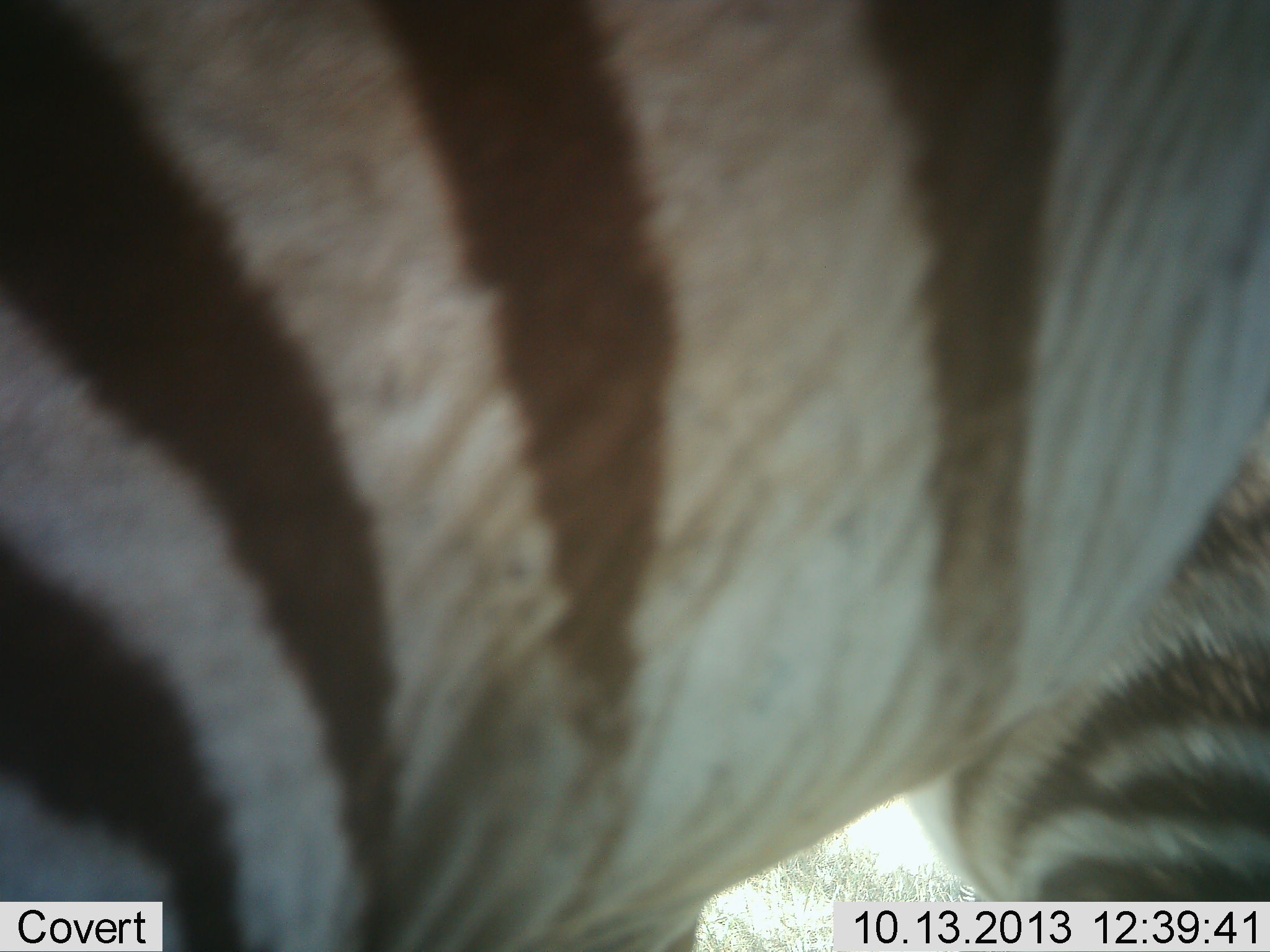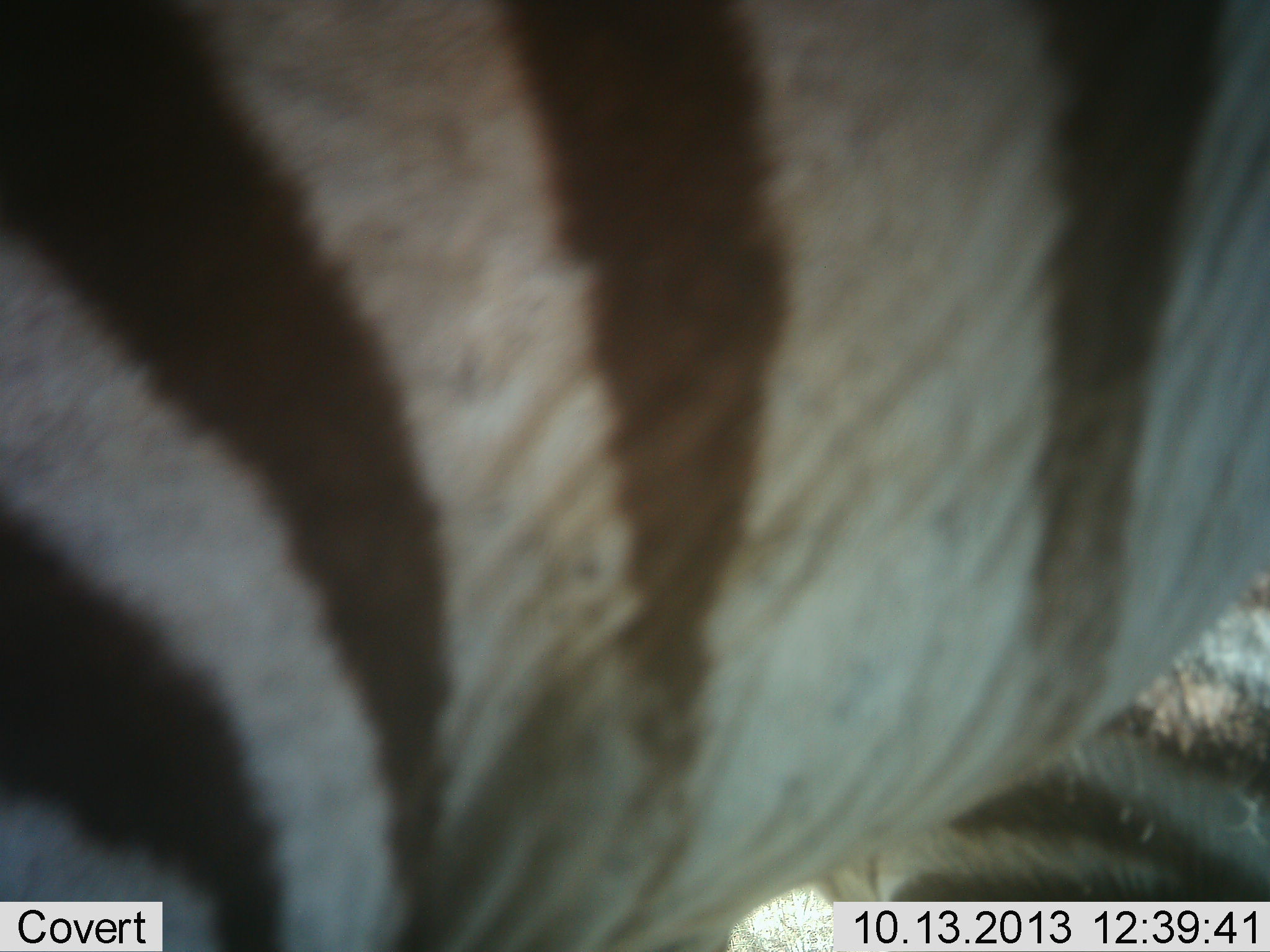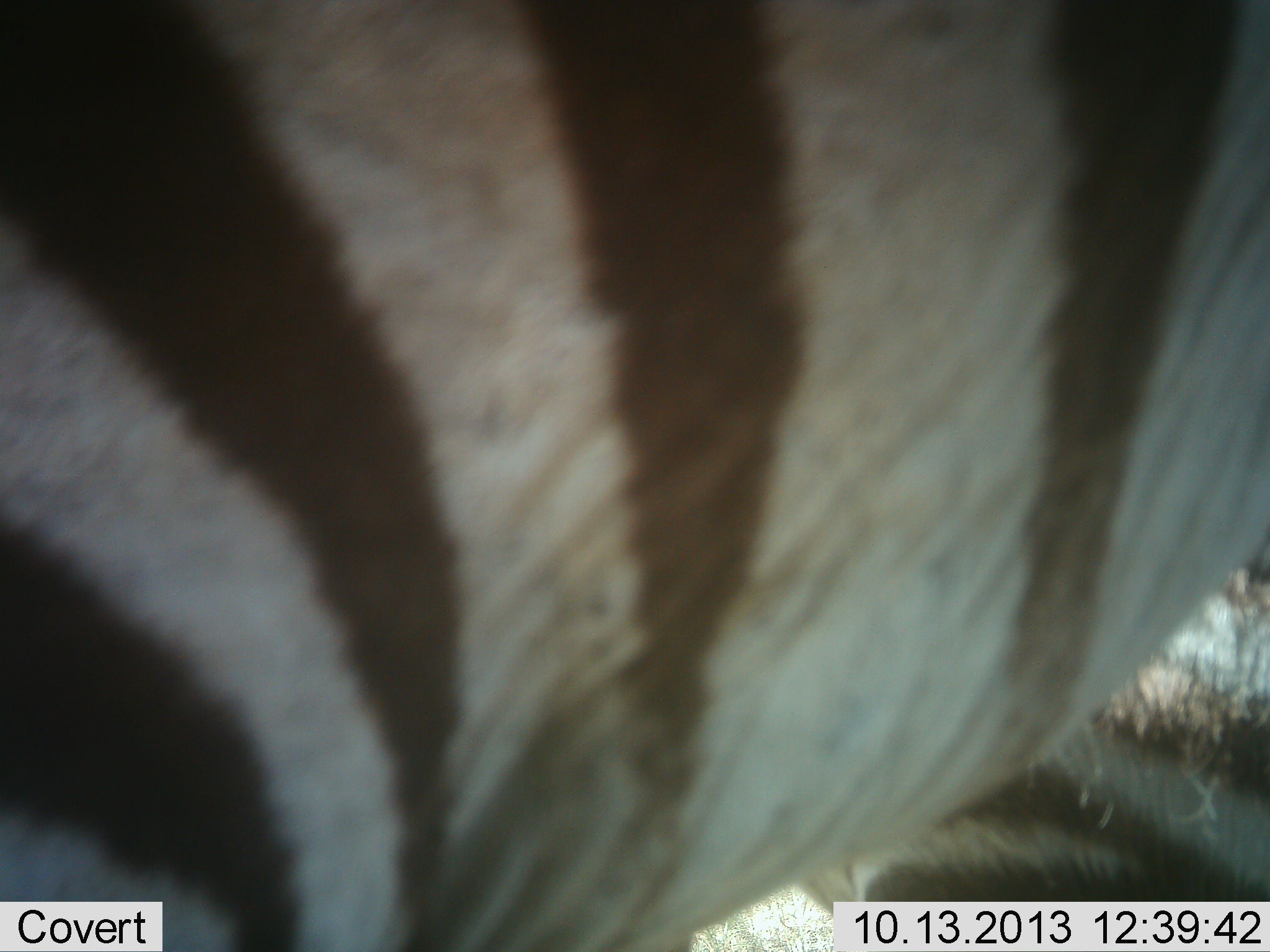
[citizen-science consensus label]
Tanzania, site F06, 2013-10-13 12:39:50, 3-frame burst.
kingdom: Animalia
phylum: Chordata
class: Mammalia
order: Perissodactyla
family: Equidae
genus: Equus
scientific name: Equus quagga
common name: plains zebra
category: zebra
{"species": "zebra (plains zebra) (Equus quagga)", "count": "1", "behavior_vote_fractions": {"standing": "100%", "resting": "0%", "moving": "0%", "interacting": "0%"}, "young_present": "0%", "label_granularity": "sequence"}